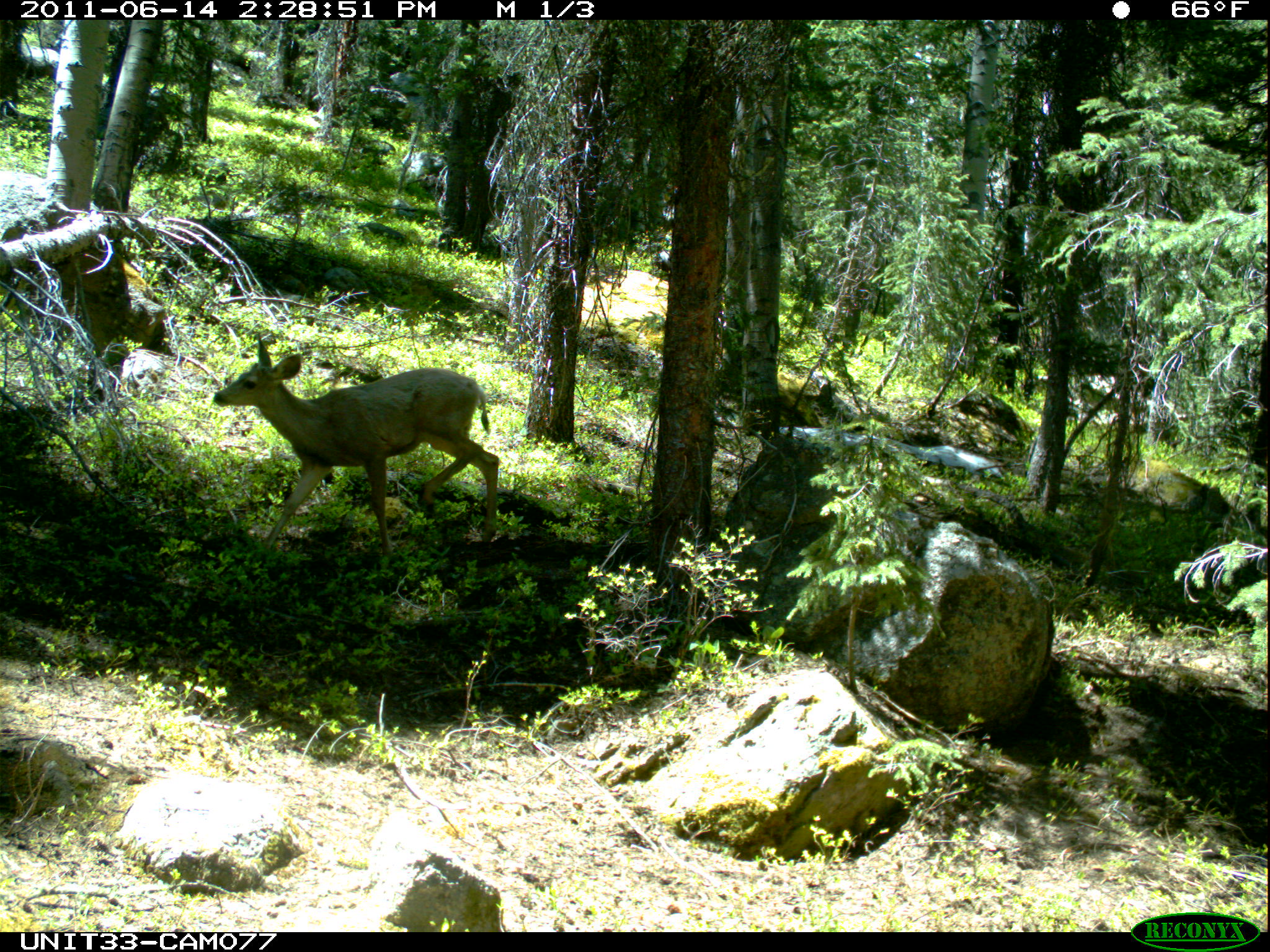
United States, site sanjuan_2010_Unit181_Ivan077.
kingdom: Animalia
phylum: Chordata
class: Mammalia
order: Artiodactyla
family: Cervidae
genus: Odocoileus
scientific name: Odocoileus hemionus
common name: mule deer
Odocoileus hemionus (mule deer).